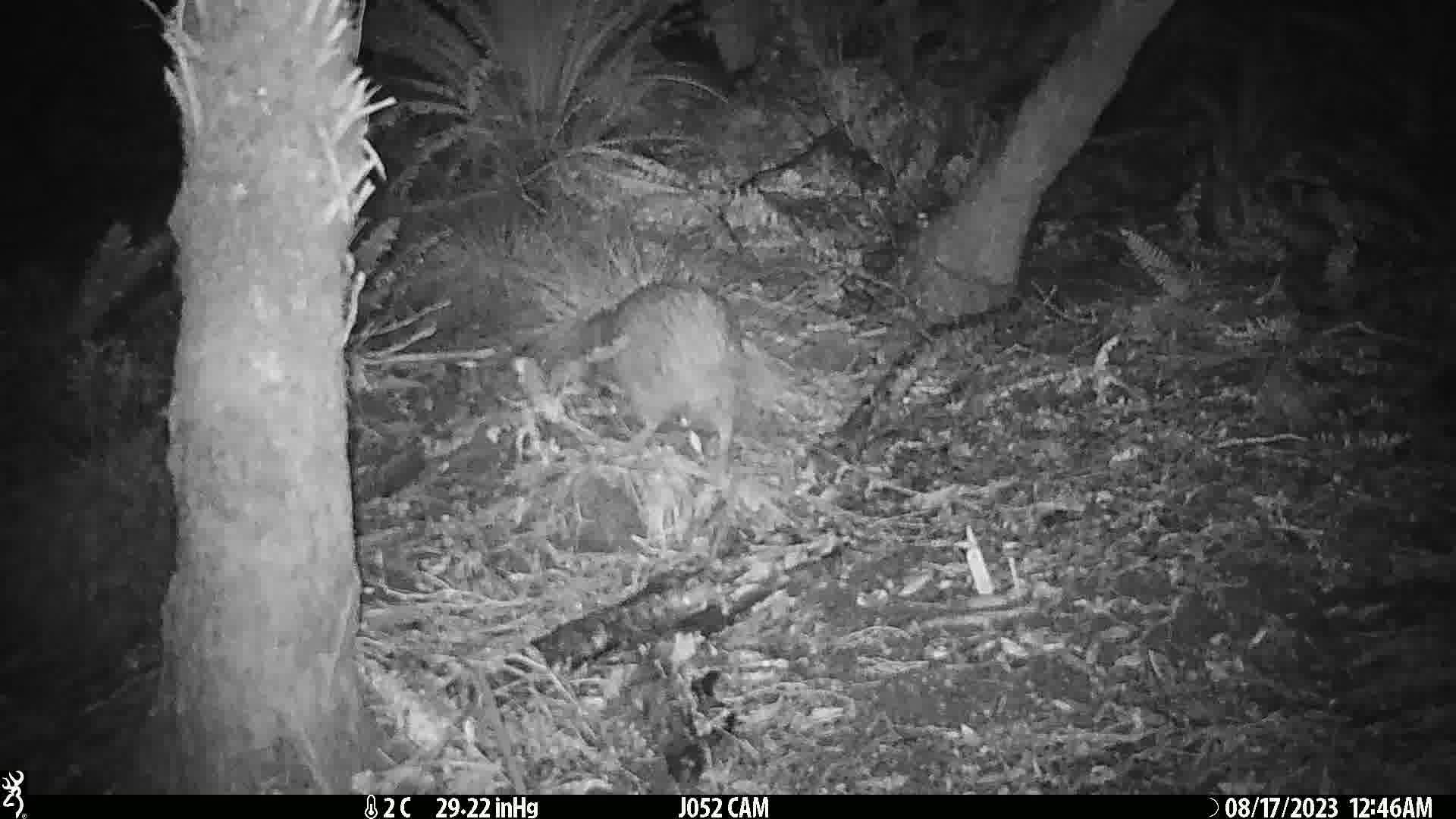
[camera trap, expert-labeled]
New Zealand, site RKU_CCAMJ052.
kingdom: Animalia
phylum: Chordata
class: Aves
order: Apterygiformes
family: Apterygidae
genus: Apteryx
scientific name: Apteryx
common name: kiwi